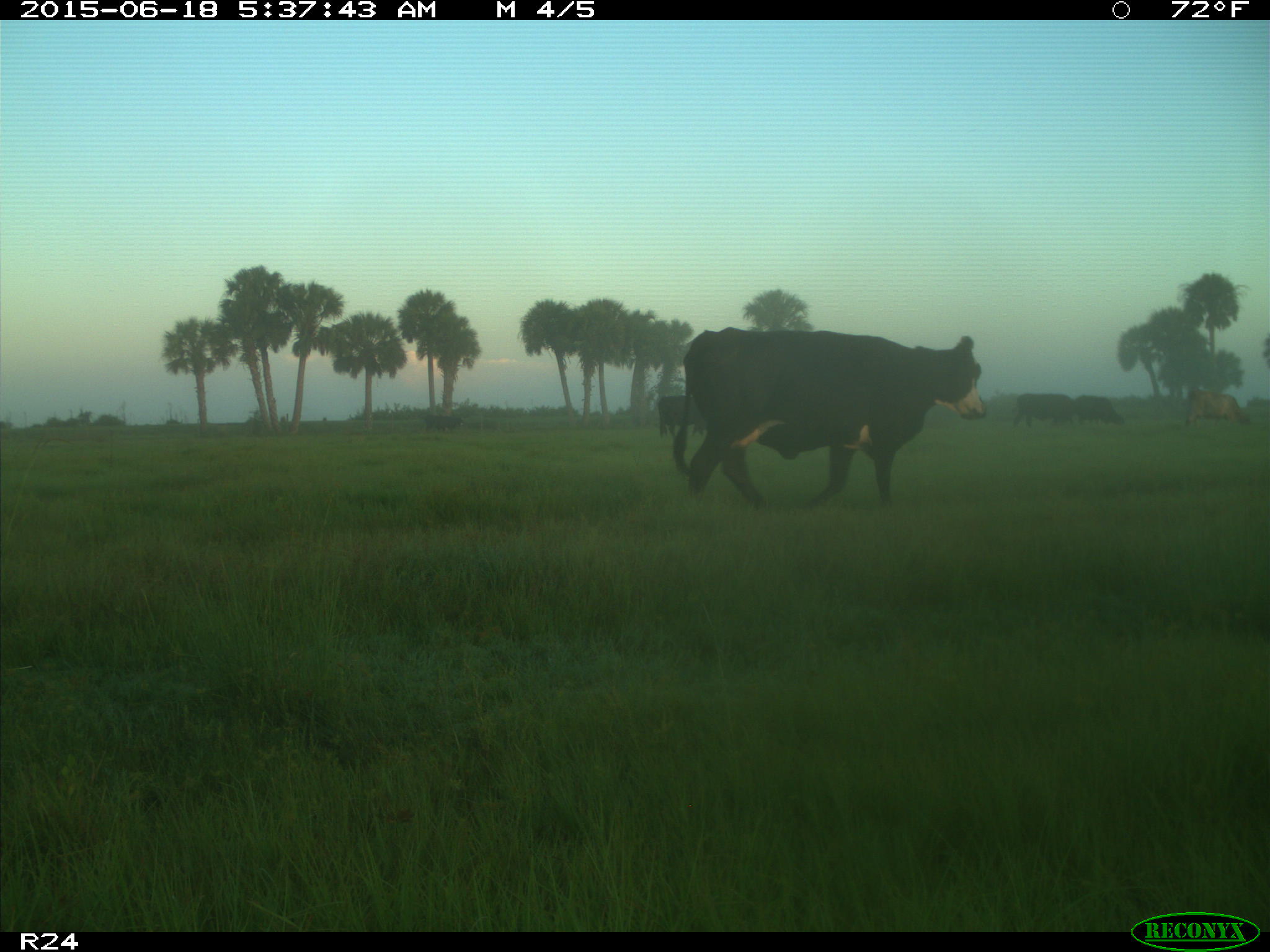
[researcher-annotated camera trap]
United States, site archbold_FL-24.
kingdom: Animalia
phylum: Chordata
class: Mammalia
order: Artiodactyla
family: Bovidae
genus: Bos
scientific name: Bos taurus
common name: domestic cow